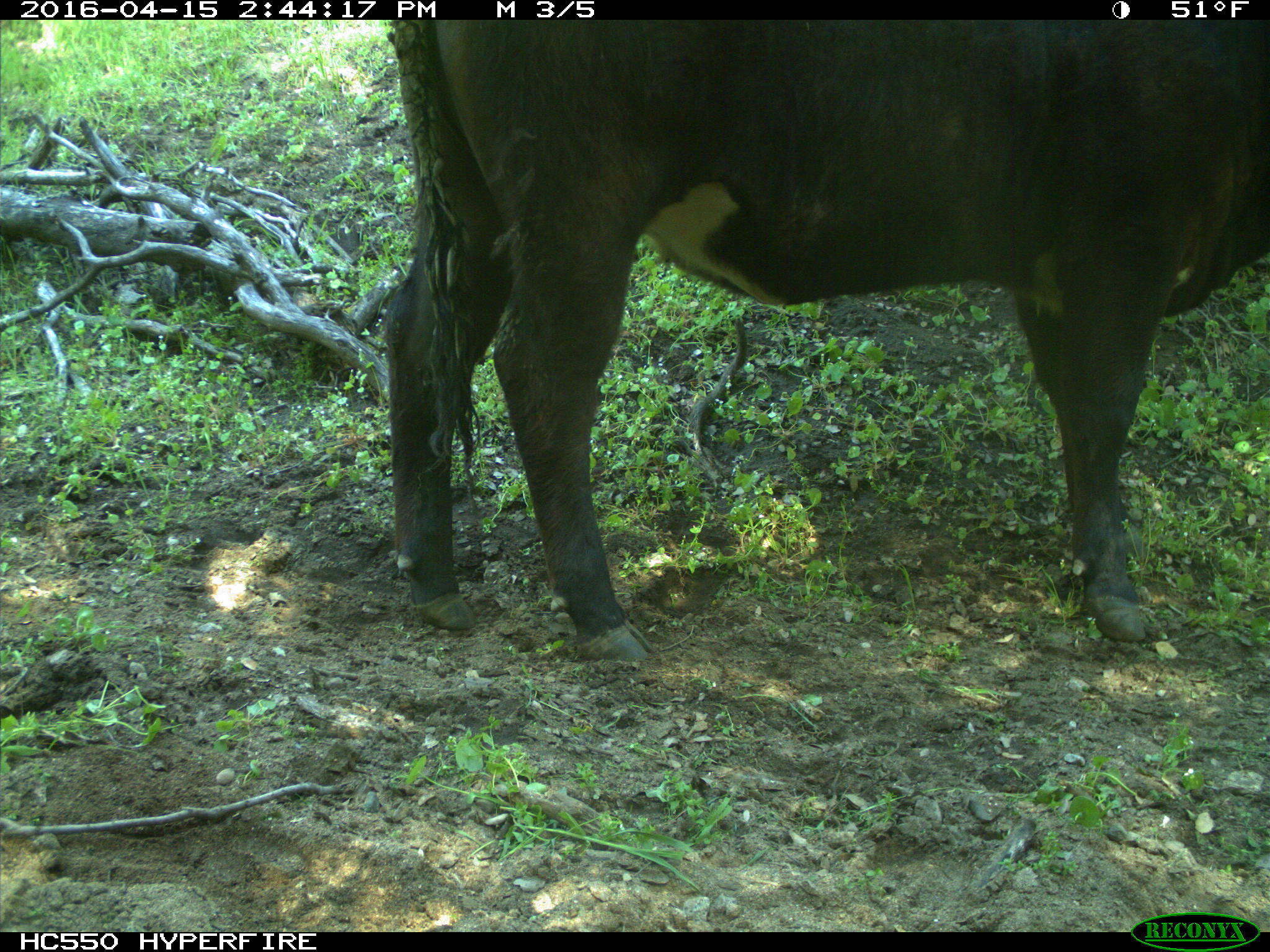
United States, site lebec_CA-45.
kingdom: Animalia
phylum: Chordata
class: Mammalia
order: Artiodactyla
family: Bovidae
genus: Bos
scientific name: Bos taurus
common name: domestic cow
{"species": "Bos taurus (domestic cow)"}